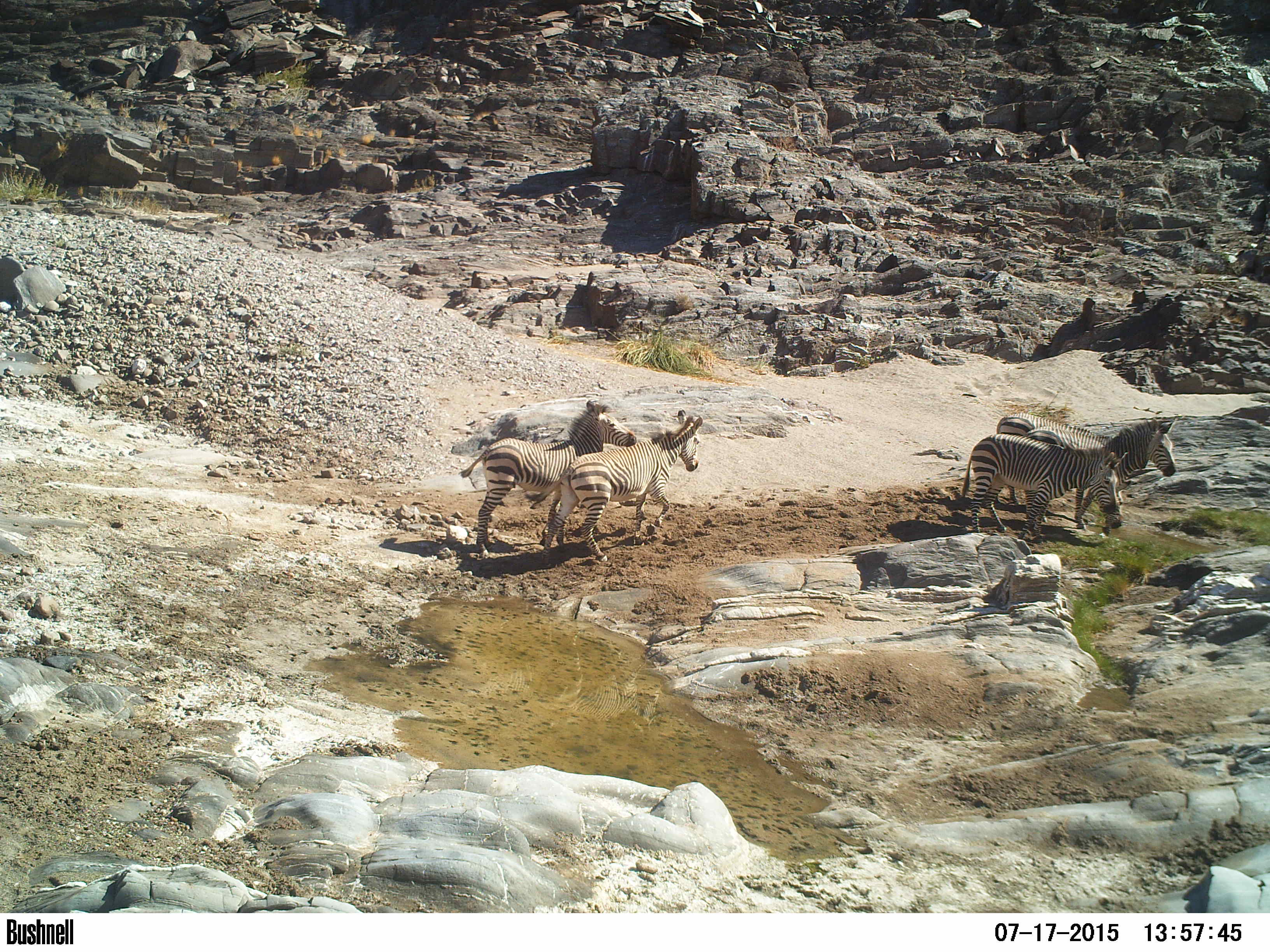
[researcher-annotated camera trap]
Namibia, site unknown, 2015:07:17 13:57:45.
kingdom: Animalia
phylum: Chordata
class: Mammalia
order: Perissodactyla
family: Equidae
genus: Equus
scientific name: Equus zebra hartmannae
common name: hartmann's mountain zebra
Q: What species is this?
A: Equus zebra hartmannae (hartmann's mountain zebra).